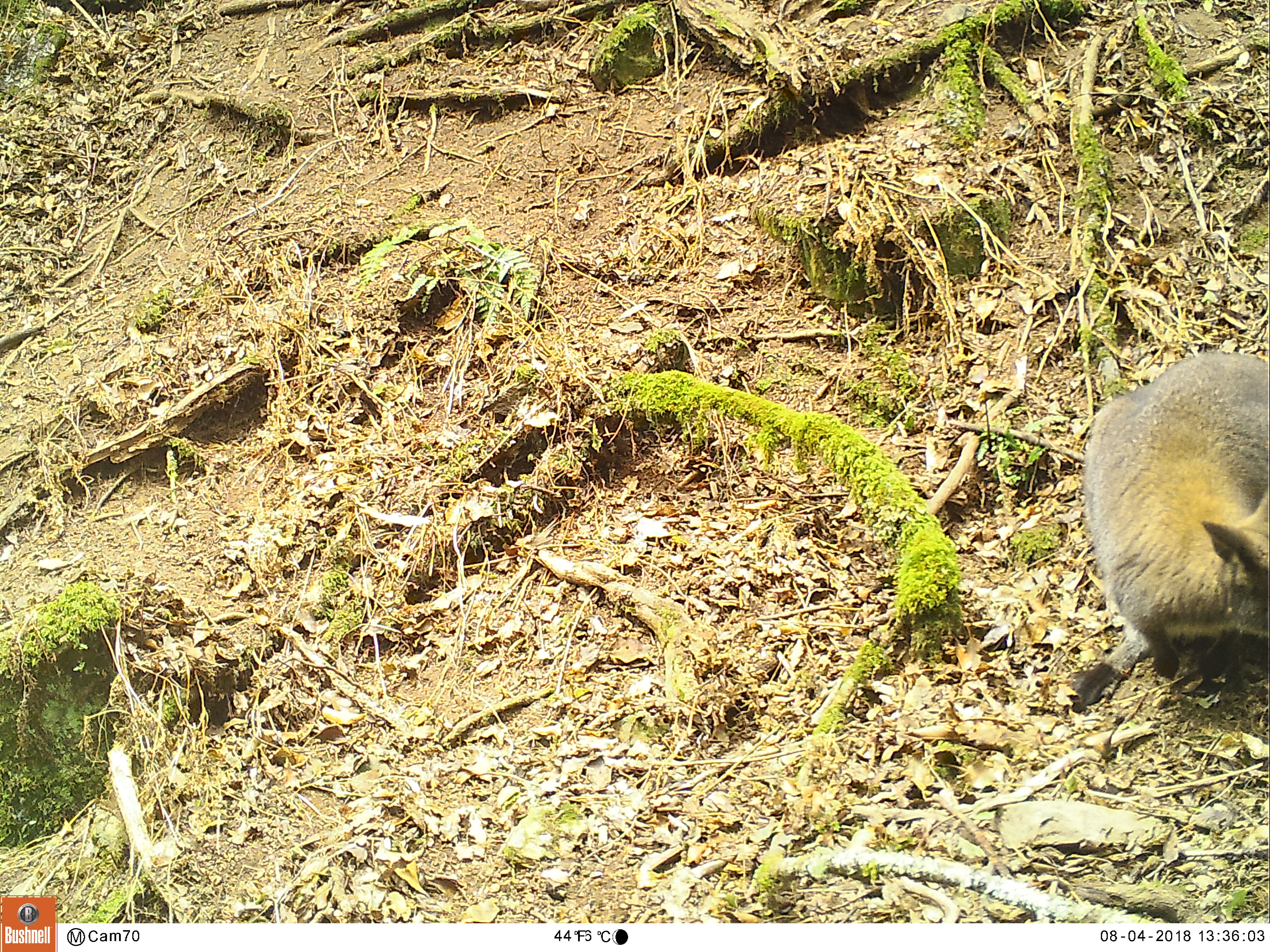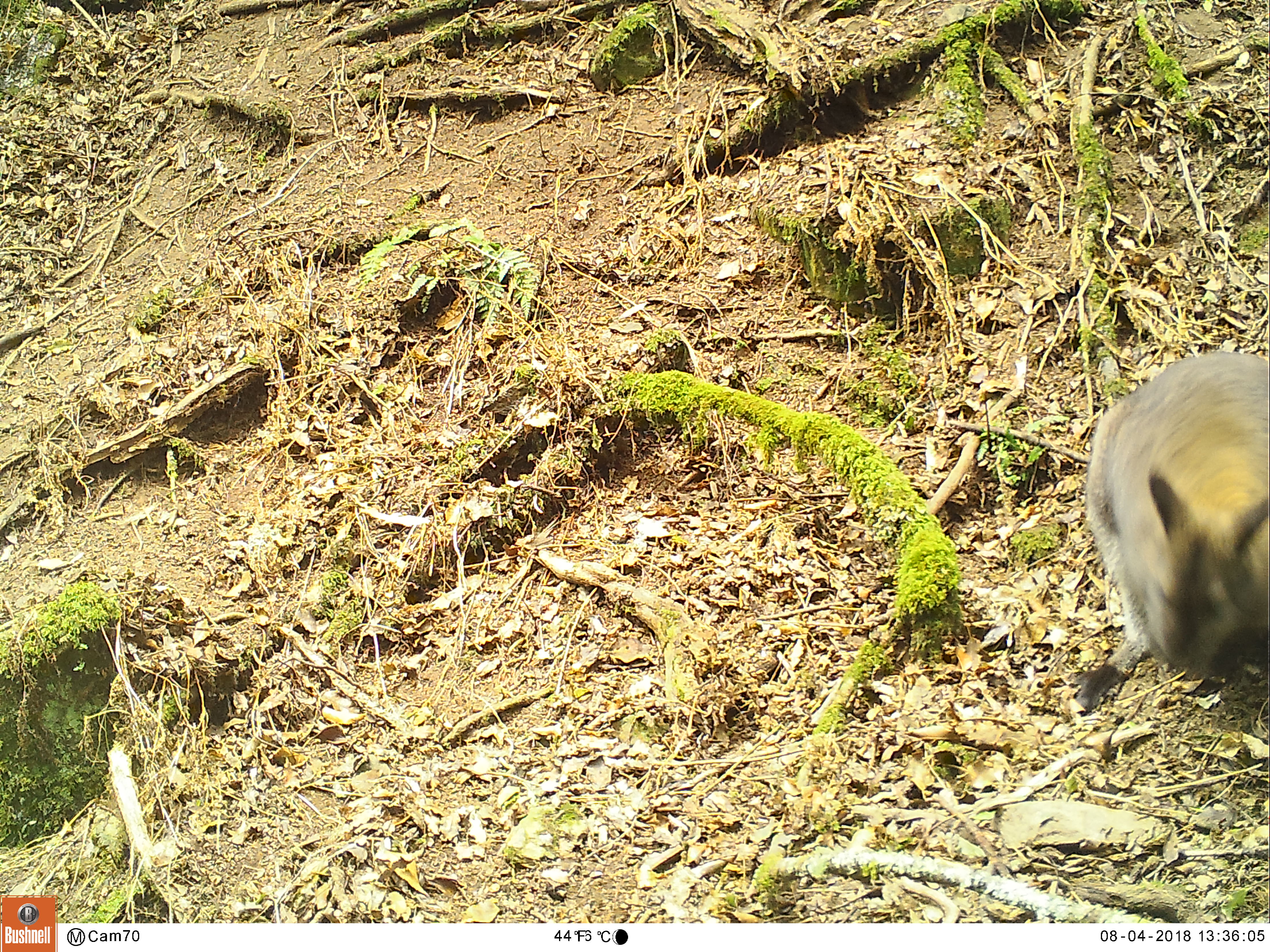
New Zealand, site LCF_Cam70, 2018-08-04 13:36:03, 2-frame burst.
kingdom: Animalia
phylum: Chordata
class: Mammalia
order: Diprotodontia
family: Macropodidae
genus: Notamacropus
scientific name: Notamacropus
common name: wallaby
Wallaby (Notamacropus).